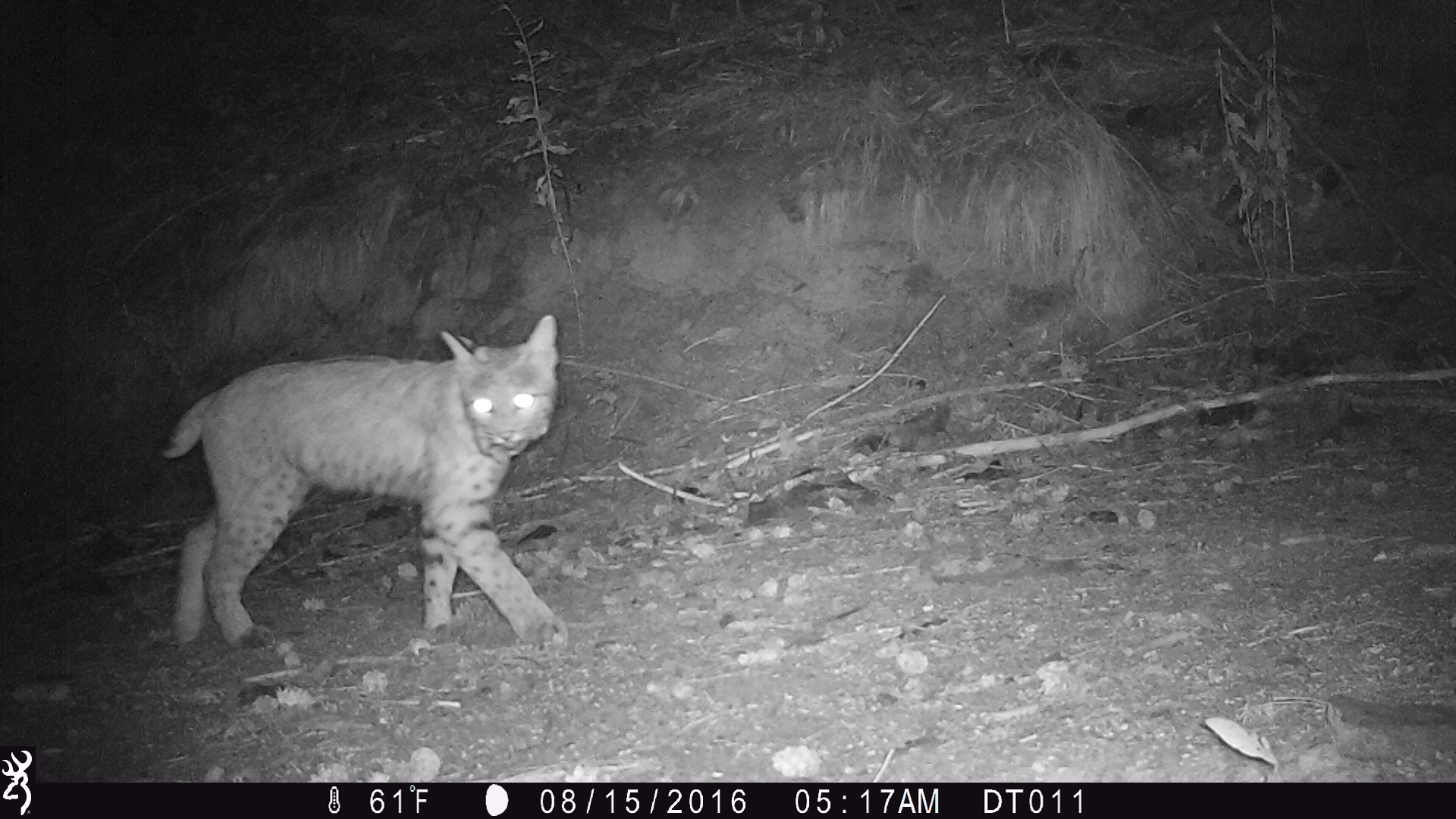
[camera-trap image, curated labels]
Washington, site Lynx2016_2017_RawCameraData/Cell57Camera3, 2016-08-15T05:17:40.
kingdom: Animalia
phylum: Chordata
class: Mammalia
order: Carnivora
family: Felidae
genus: Lynx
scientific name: Lynx rufus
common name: bobcat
Lynx rufus (bobcat). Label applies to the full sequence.